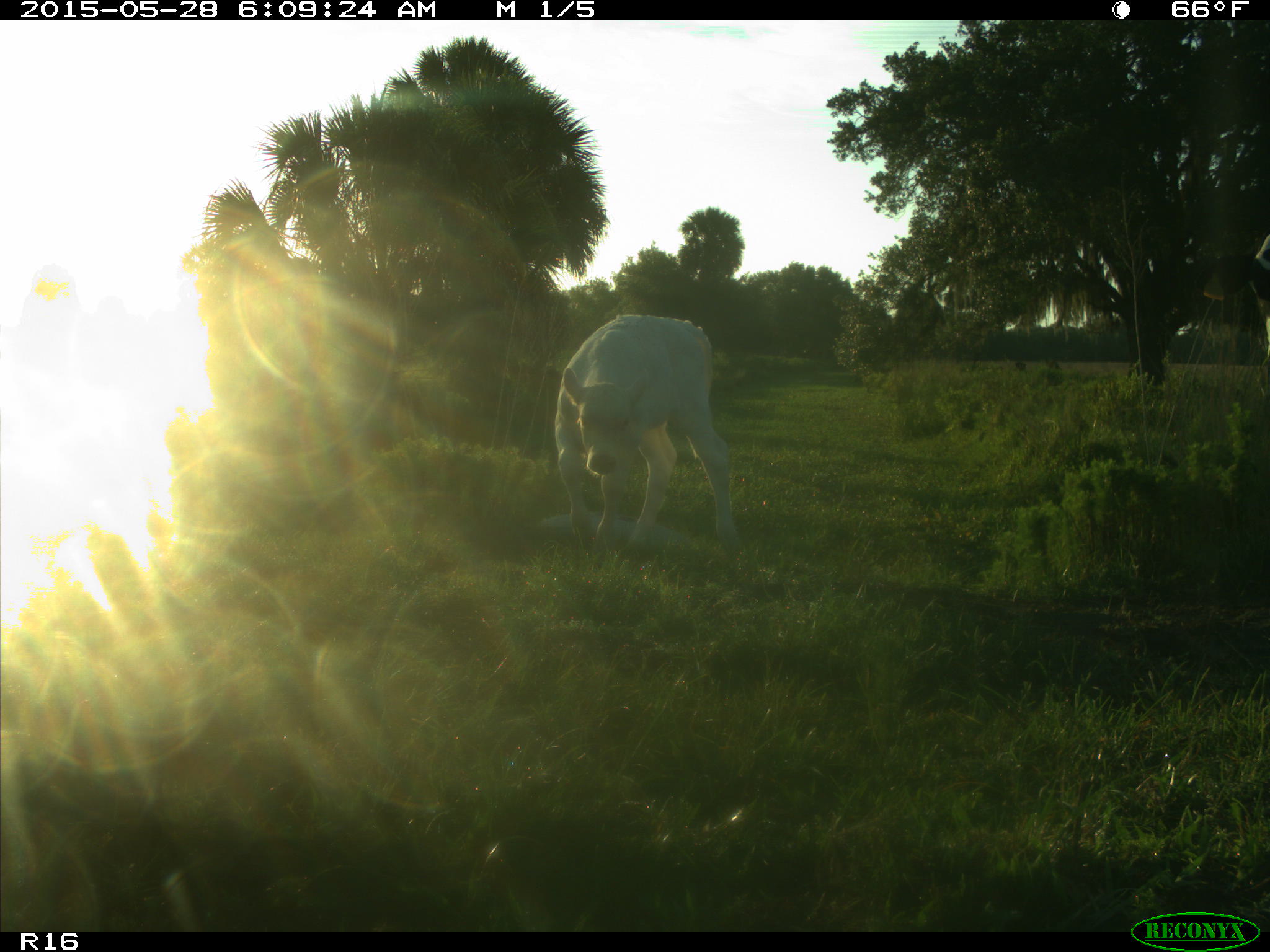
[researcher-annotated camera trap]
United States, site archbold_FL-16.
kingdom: Animalia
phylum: Chordata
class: Mammalia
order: Artiodactyla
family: Bovidae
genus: Bos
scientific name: Bos taurus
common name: domestic cow